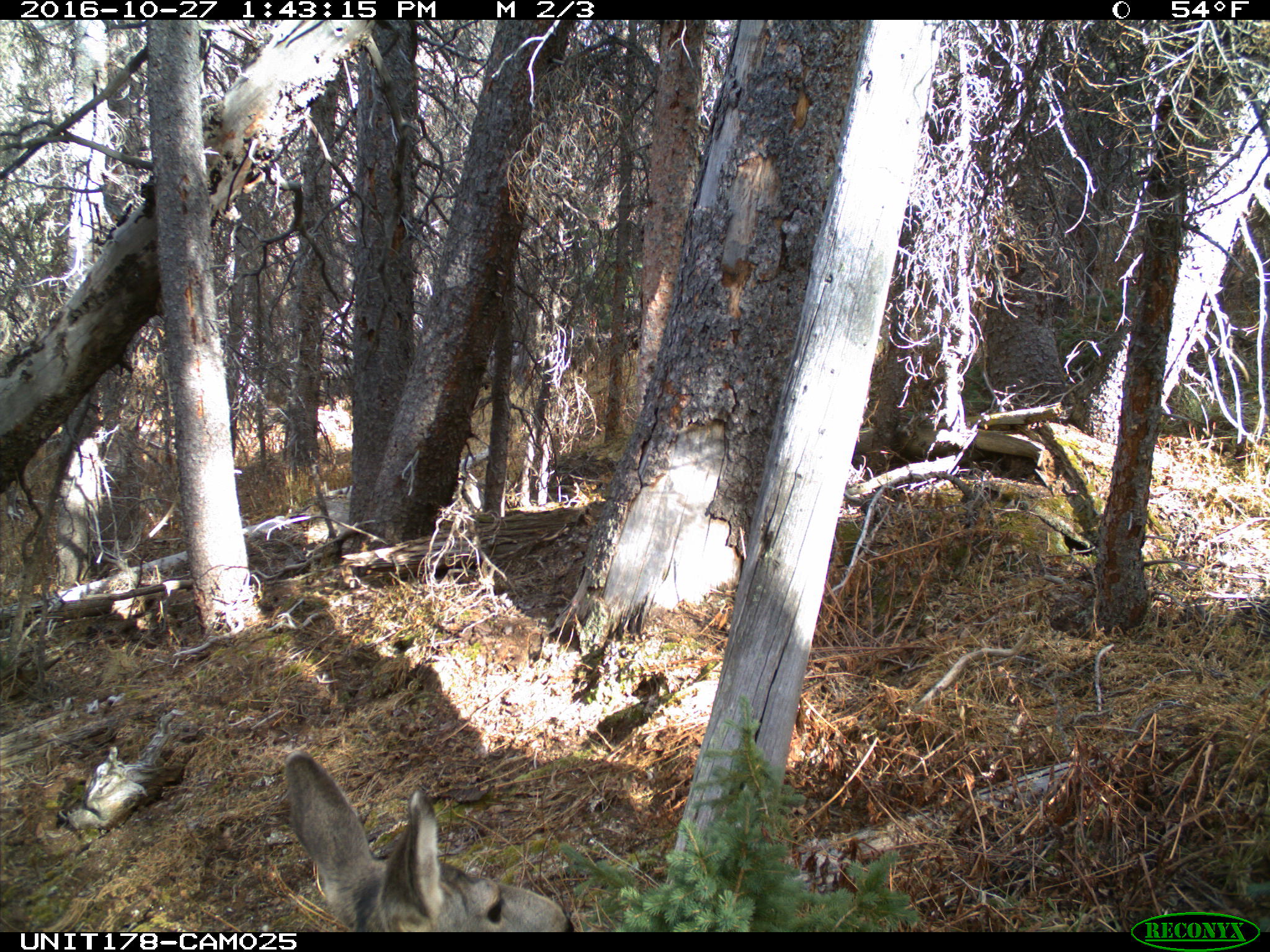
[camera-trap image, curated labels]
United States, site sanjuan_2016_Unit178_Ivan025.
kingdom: Animalia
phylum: Chordata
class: Mammalia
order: Artiodactyla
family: Cervidae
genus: Odocoileus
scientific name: Odocoileus hemionus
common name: mule deer